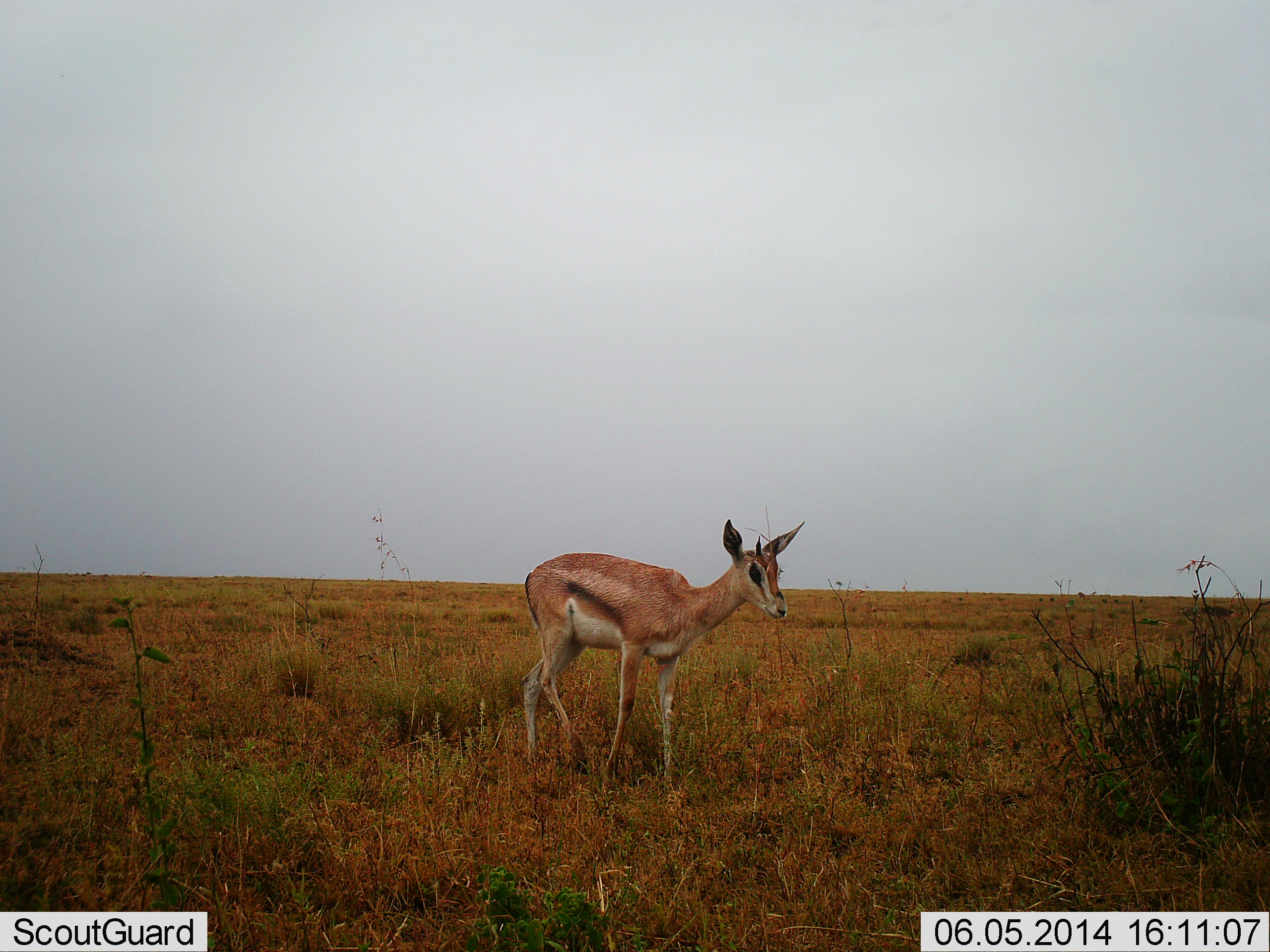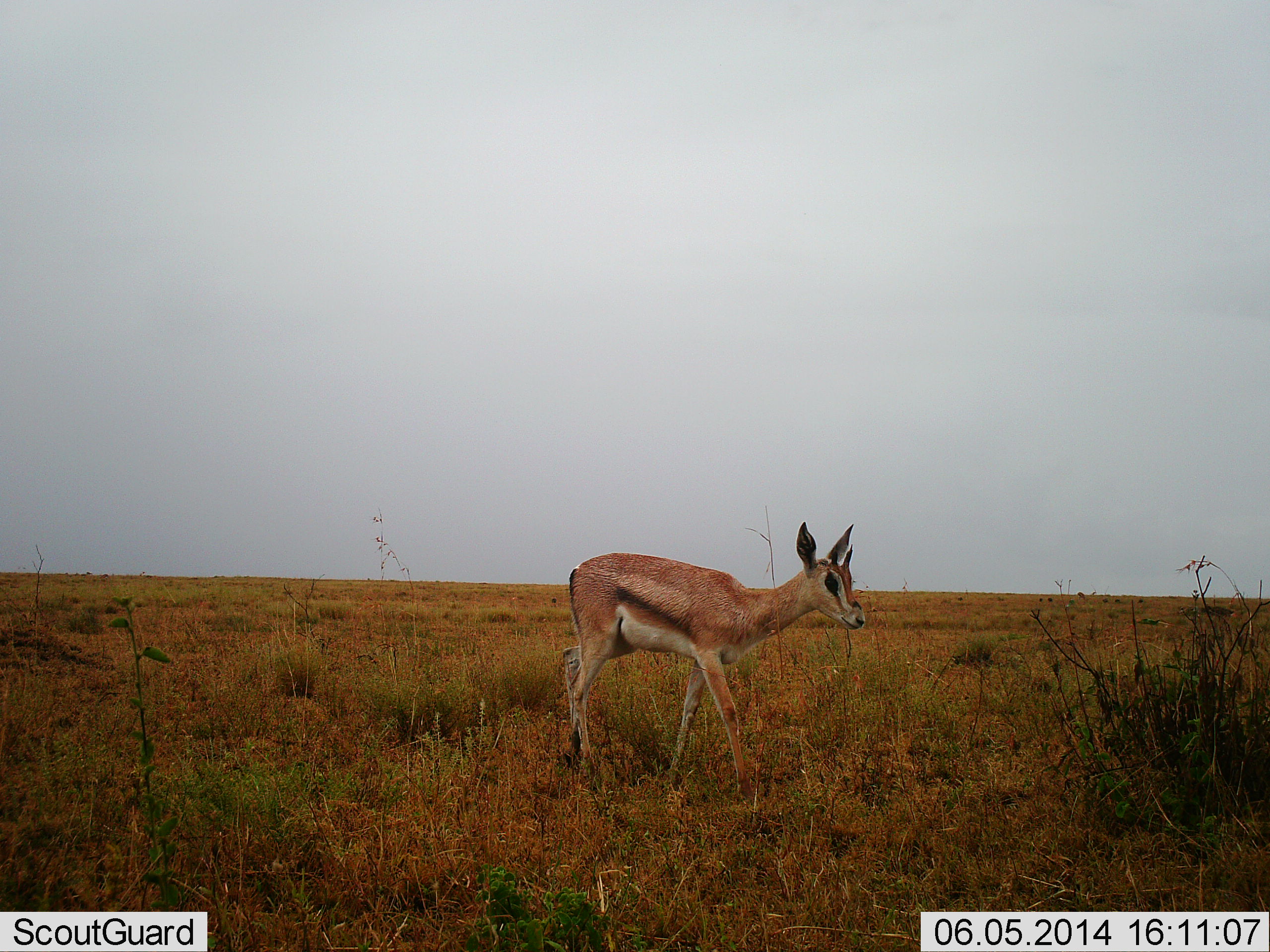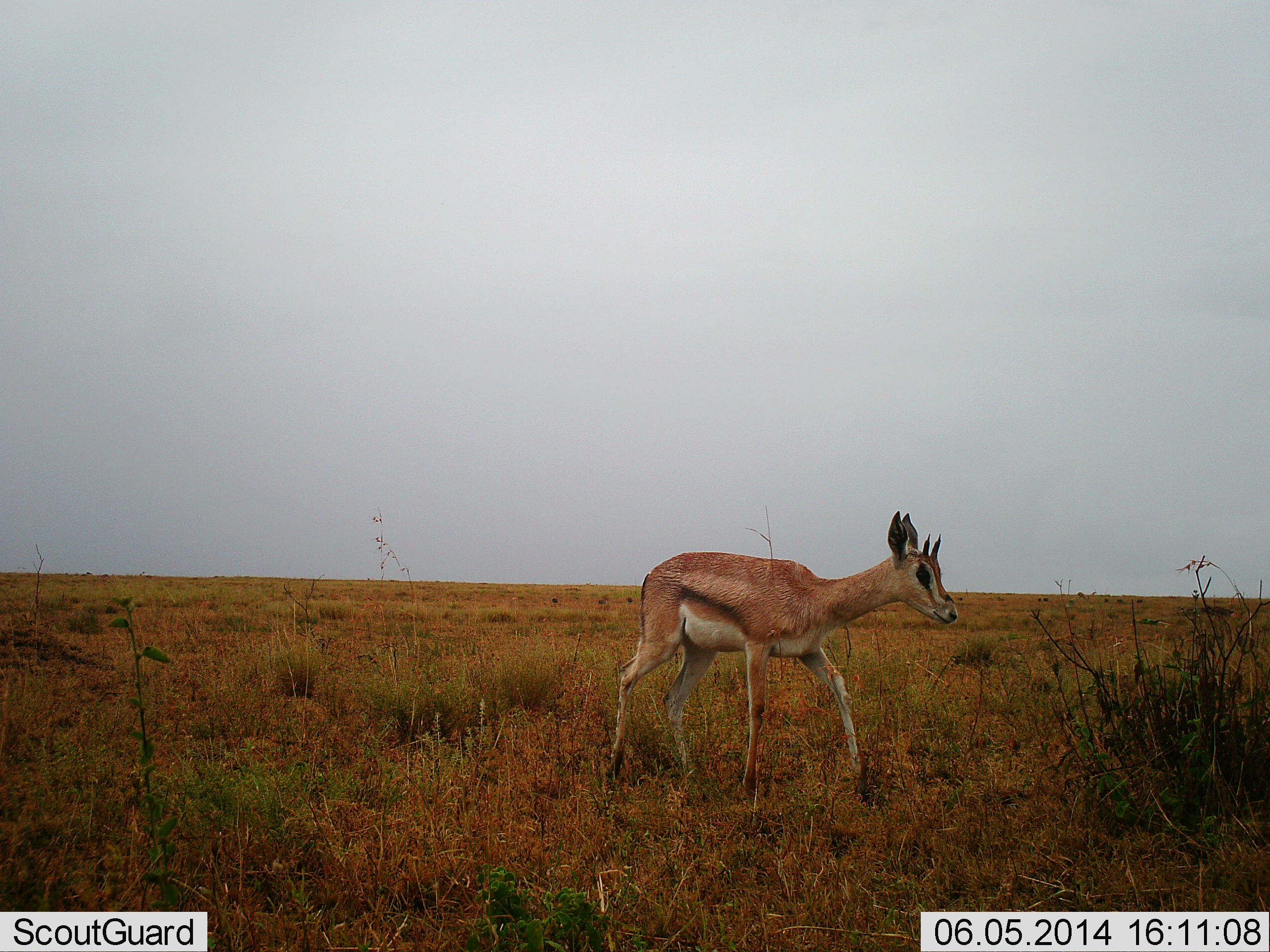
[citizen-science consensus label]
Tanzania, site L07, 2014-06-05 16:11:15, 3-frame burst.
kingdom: Animalia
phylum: Chordata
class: Mammalia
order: Artiodactyla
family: Bovidae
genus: Eudorcas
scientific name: Eudorcas thomsonii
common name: thomson's gazelle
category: gazellethomsons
Gazellethomsons (thomson's gazelle) (Eudorcas thomsonii), count 1. Behavior (volunteer vote fractions): standing 0%, resting 0%, moving 100%, interacting 0%. Young present (vote fraction): 0%. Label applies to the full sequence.